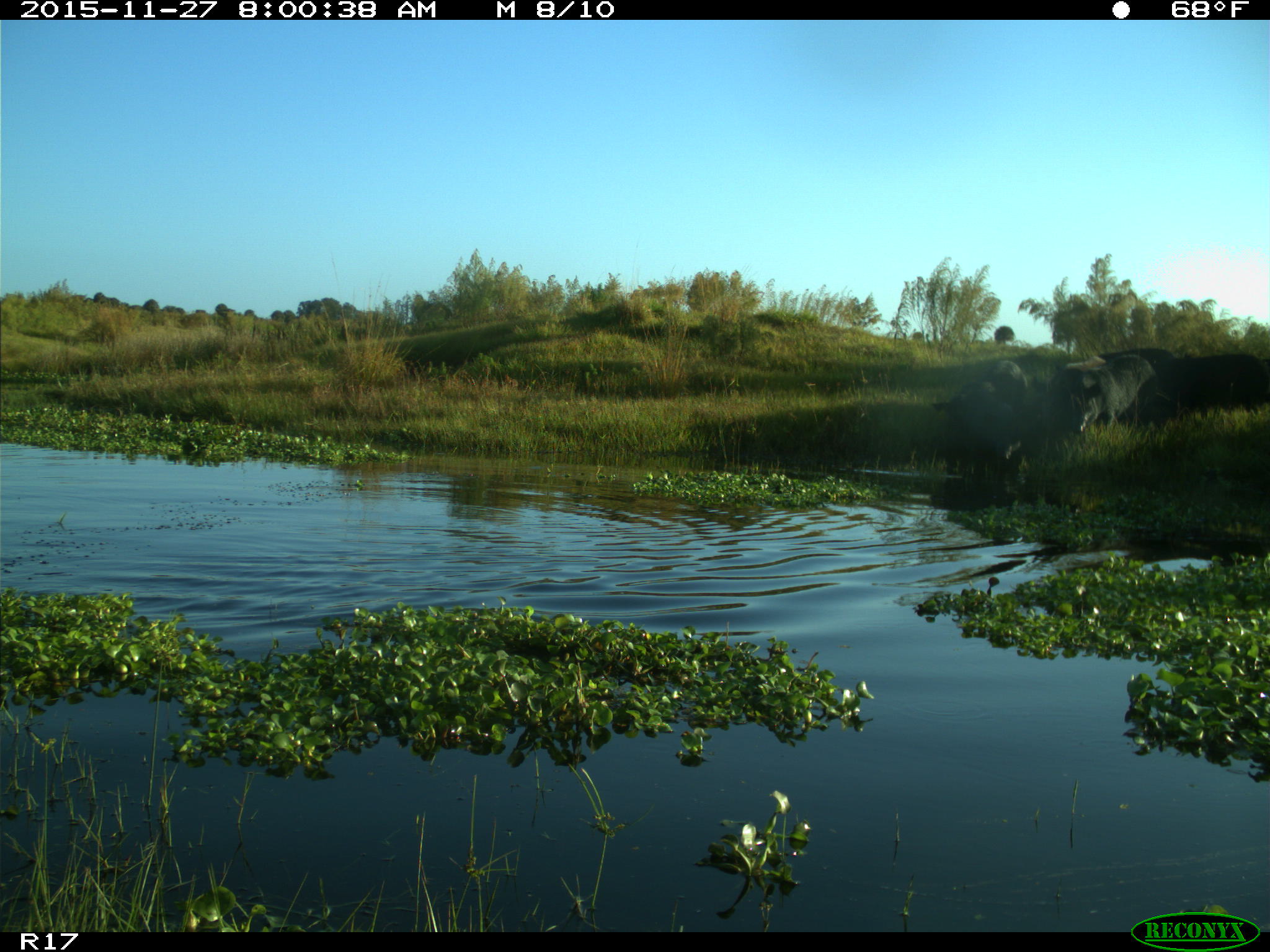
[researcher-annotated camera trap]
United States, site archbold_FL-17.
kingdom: Animalia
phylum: Chordata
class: Mammalia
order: Artiodactyla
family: Suidae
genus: Sus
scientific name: Sus scrofa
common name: wild boar